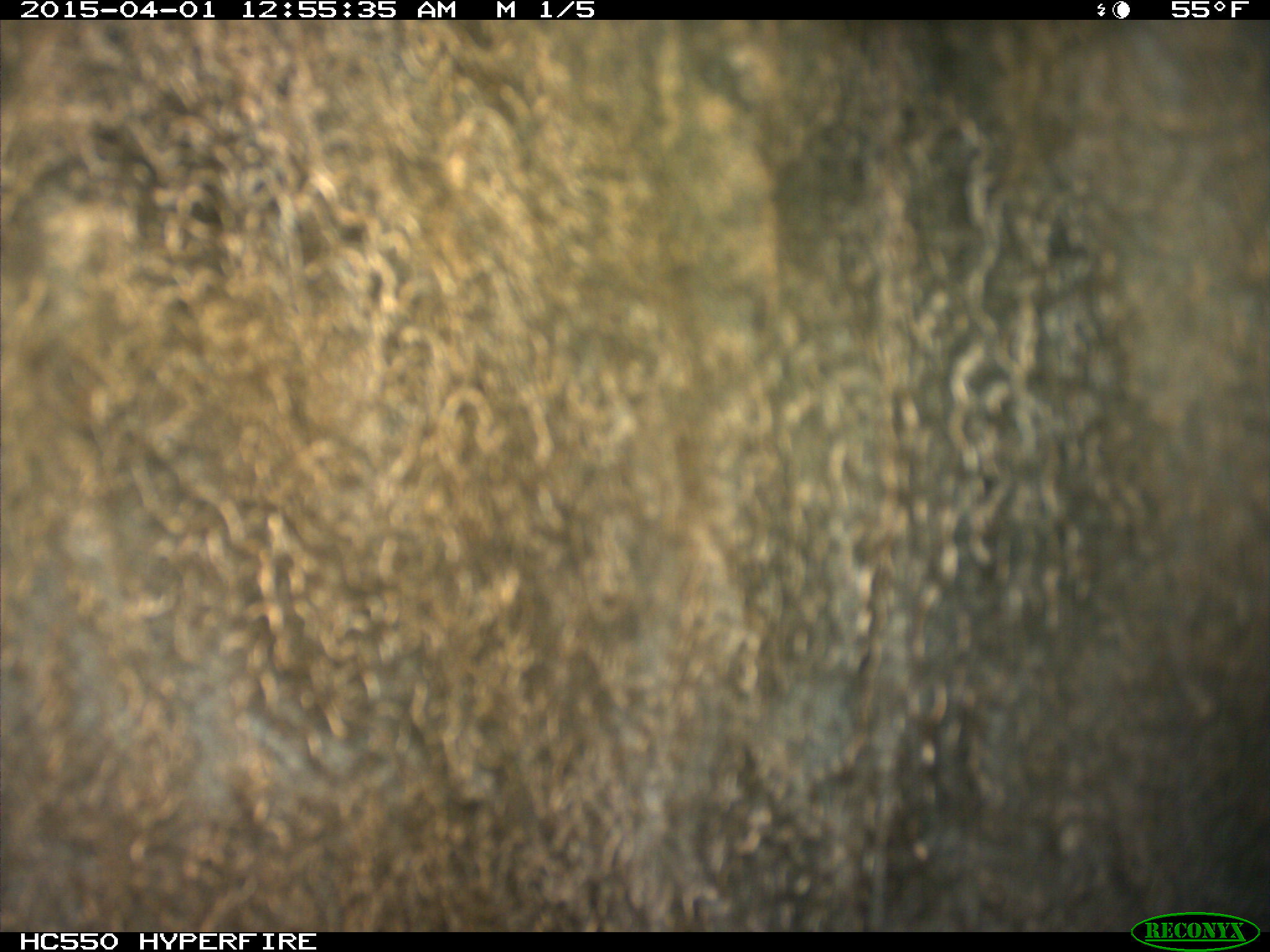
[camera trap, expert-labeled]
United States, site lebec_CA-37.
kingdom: Animalia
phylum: Chordata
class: Mammalia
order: Artiodactyla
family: Bovidae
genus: Bos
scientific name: Bos taurus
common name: domestic cow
Bos taurus (domestic cow).